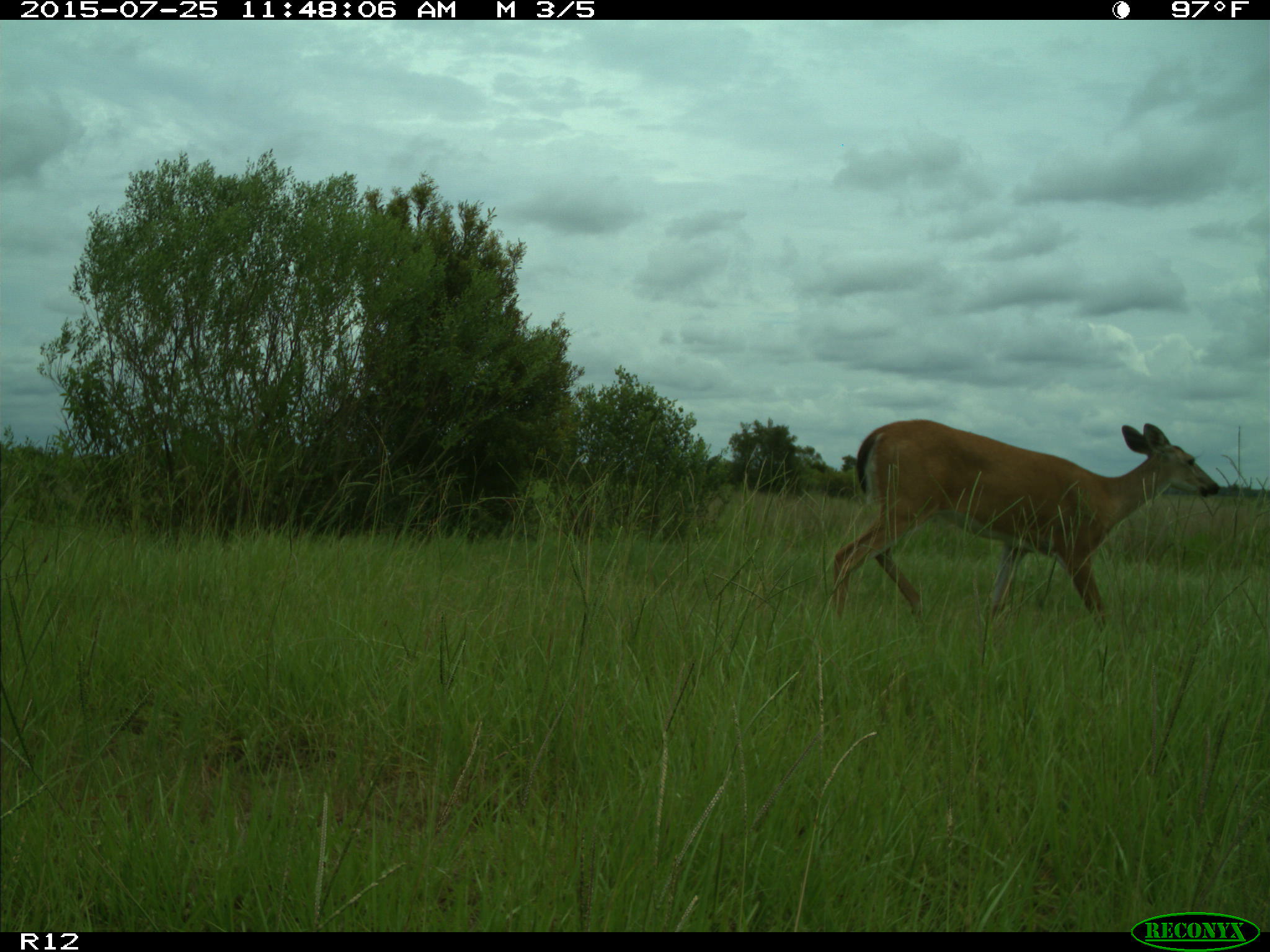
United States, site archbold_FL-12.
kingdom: Animalia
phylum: Chordata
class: Mammalia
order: Artiodactyla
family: Cervidae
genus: Odocoileus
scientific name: Odocoileus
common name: deer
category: unidentified deer